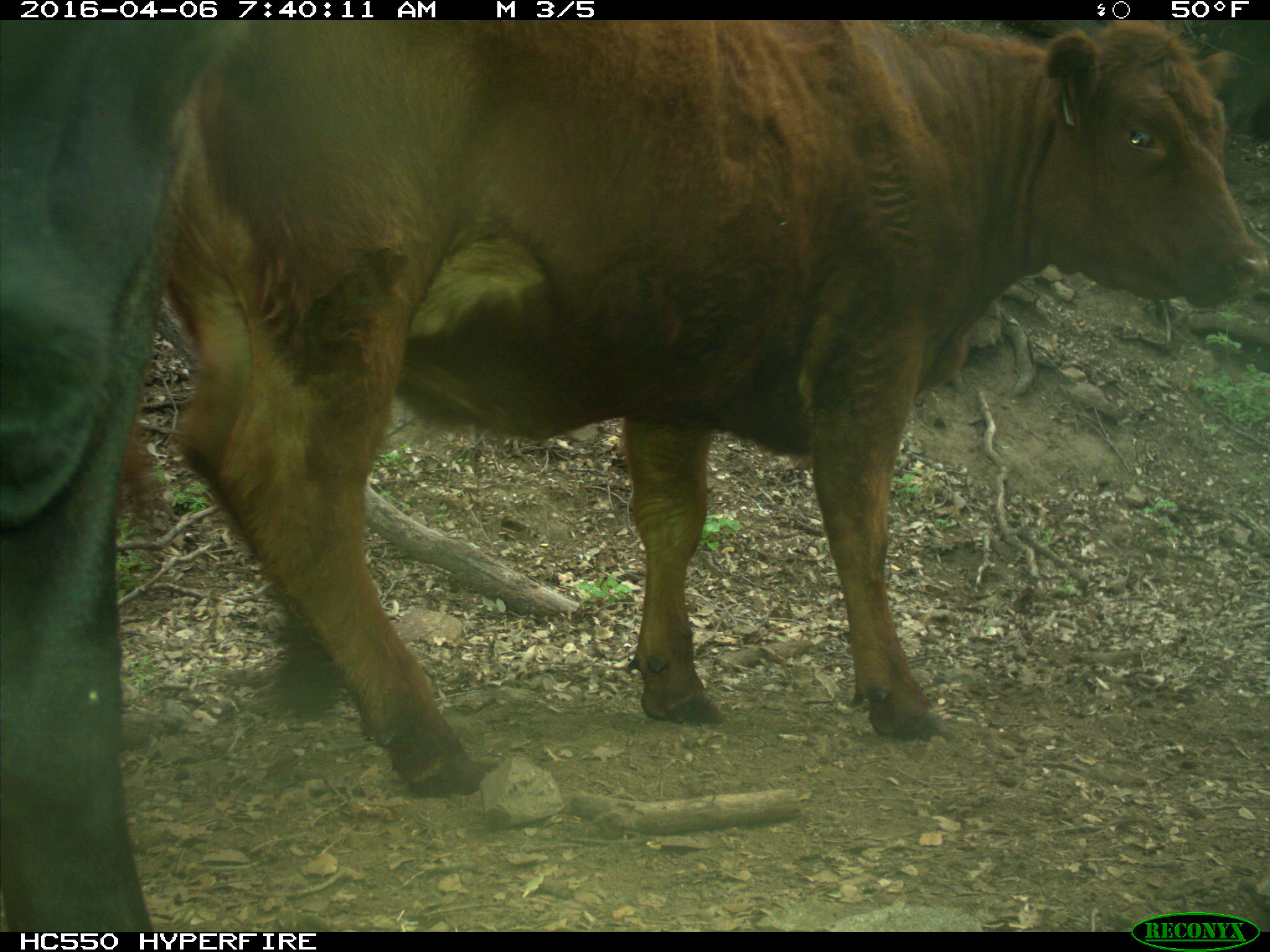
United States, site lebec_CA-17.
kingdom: Animalia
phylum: Chordata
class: Mammalia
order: Artiodactyla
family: Bovidae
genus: Bos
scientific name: Bos taurus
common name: domestic cow